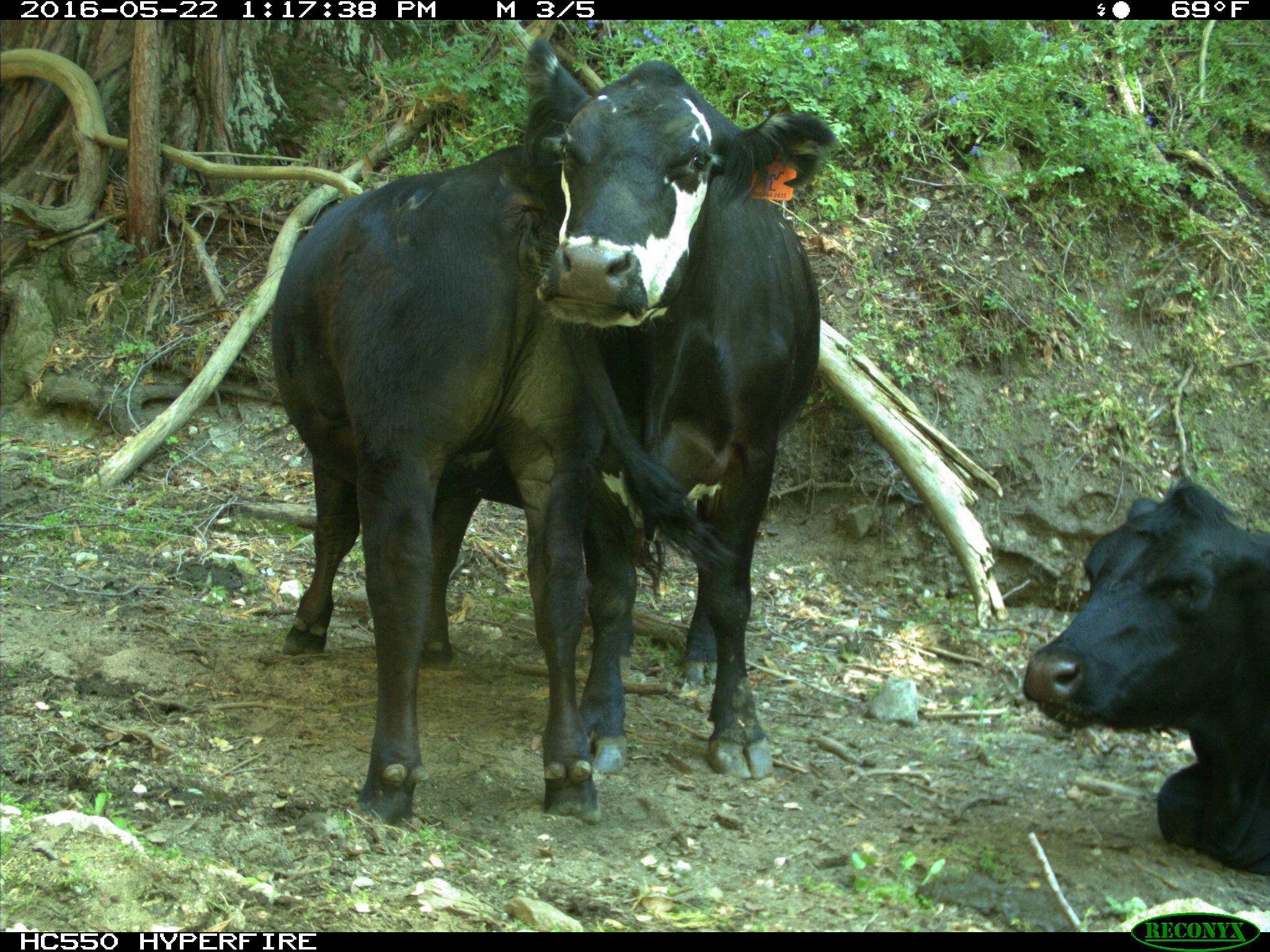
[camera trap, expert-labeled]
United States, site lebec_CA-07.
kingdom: Animalia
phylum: Chordata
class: Mammalia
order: Artiodactyla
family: Bovidae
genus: Bos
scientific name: Bos taurus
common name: domestic cow